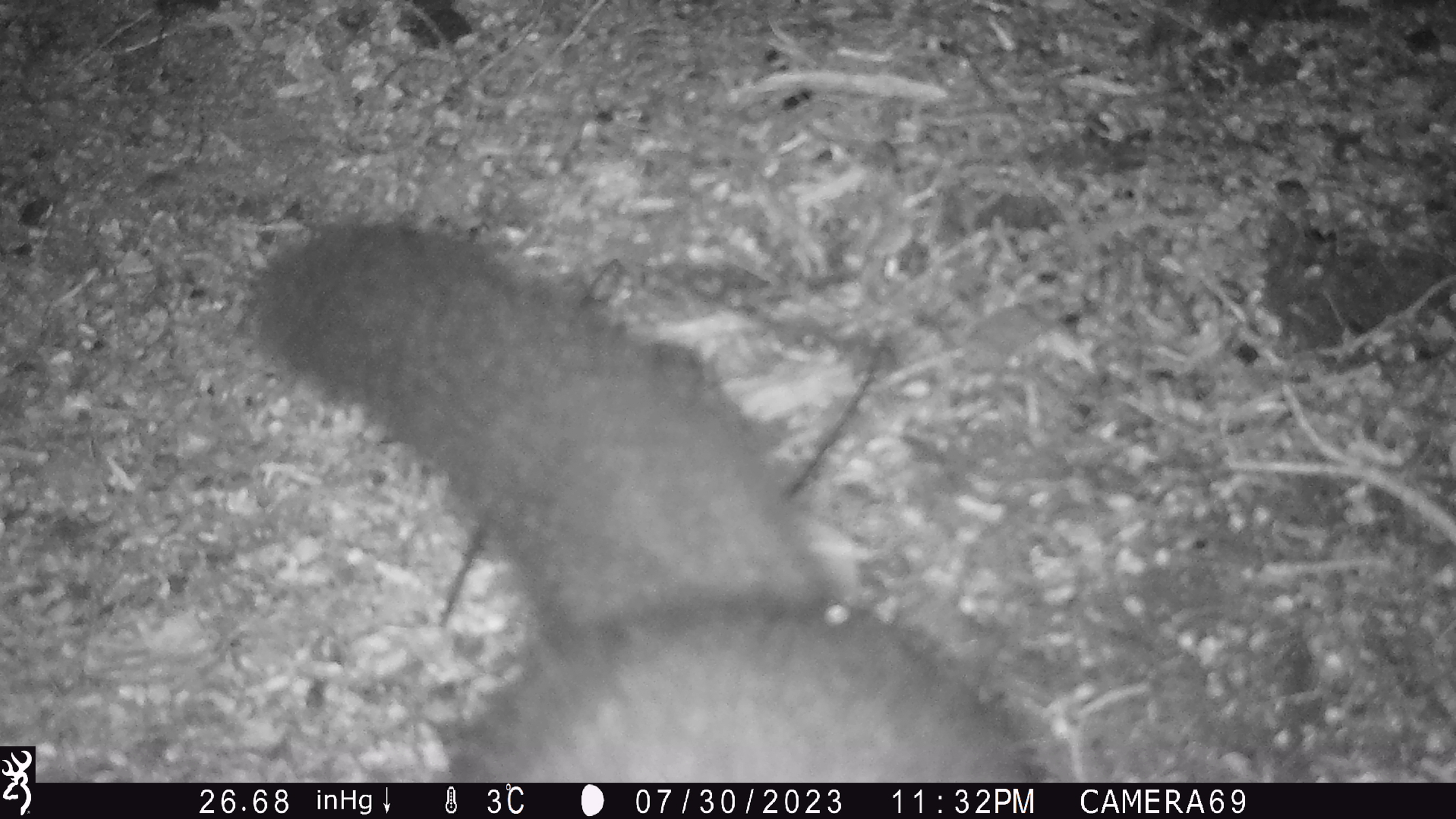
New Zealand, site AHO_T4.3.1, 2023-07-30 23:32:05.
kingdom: Animalia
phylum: Chordata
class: Mammalia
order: Carnivora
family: Mustelidae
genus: Mustela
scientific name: Mustela erminea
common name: stoat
Stoat (Mustela erminea).